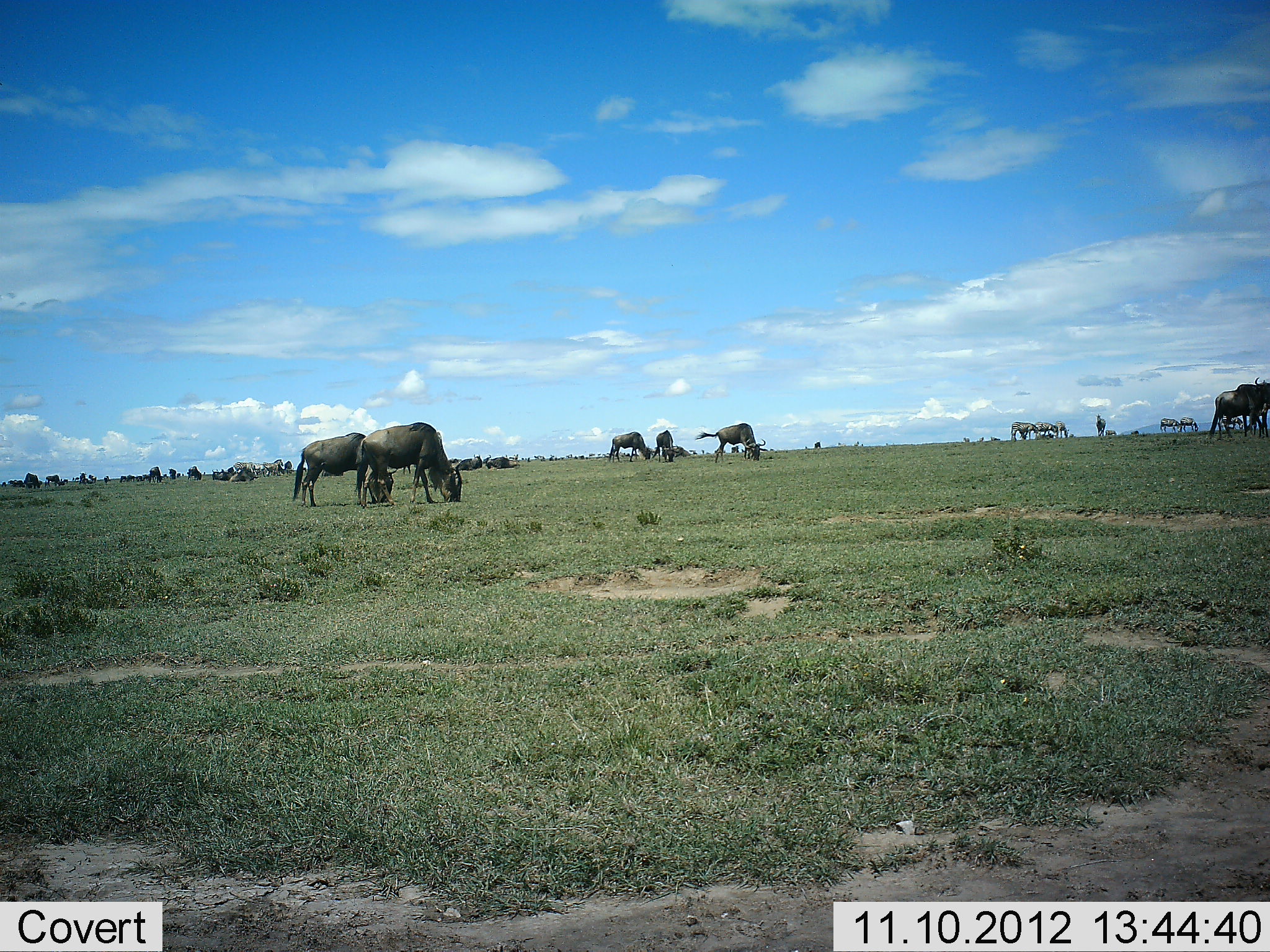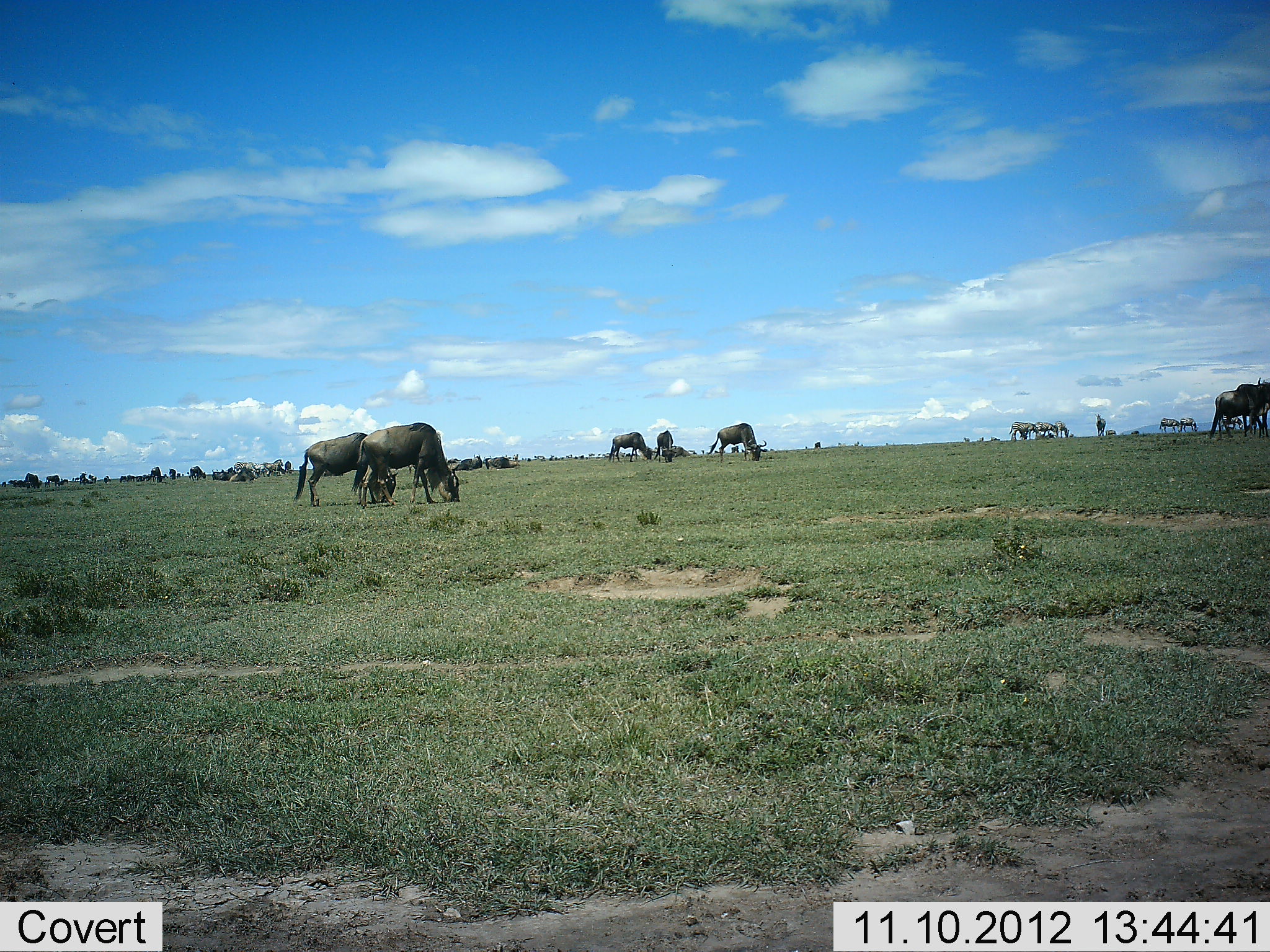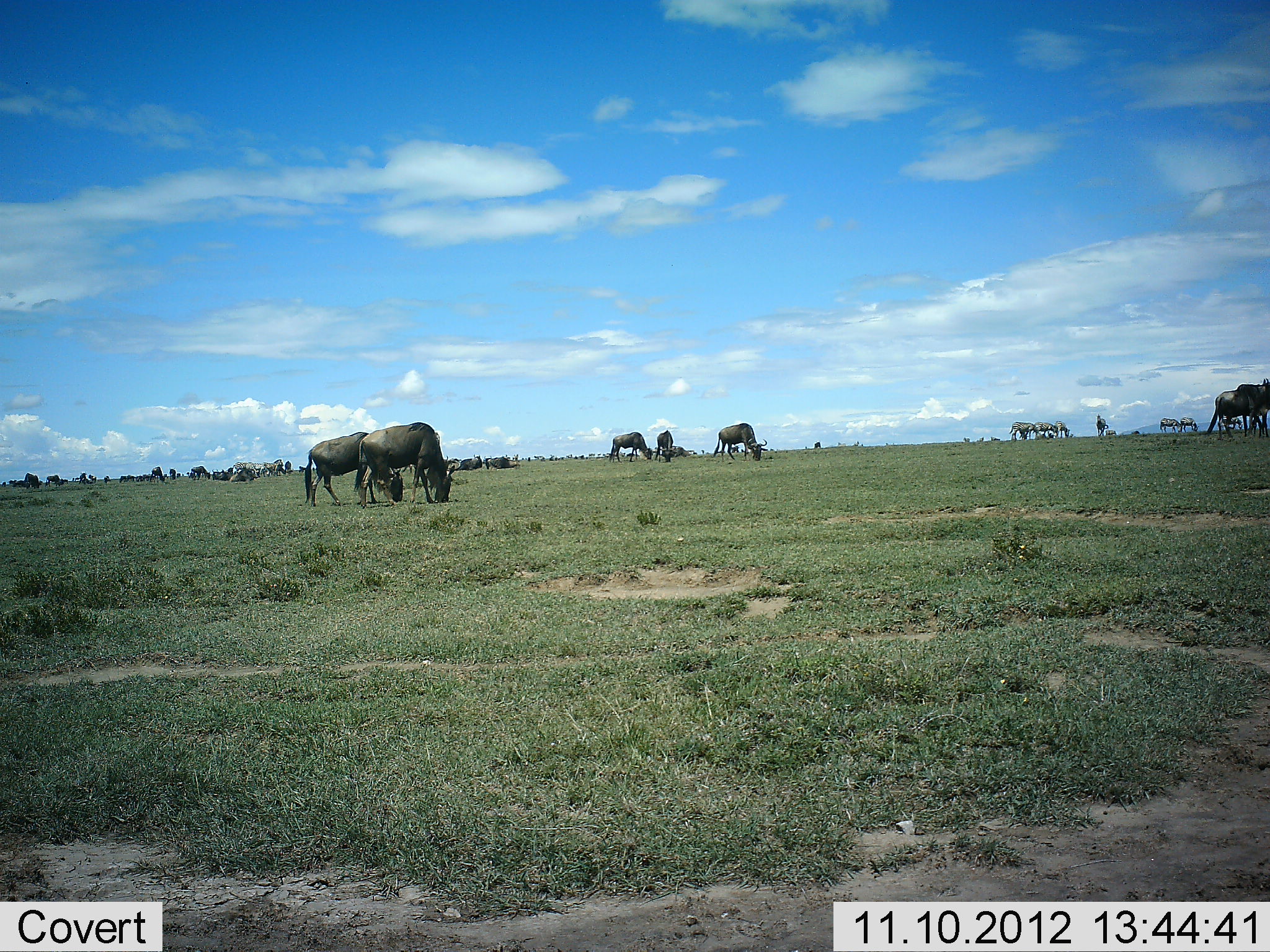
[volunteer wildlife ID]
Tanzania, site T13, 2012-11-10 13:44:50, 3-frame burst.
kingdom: Animalia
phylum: Chordata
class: Mammalia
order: Artiodactyla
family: Bovidae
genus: Connochaetes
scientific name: Connochaetes taurinus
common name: blue wildebeest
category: wildebeest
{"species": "wildebeest (blue wildebeest) (Connochaetes taurinus)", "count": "11-50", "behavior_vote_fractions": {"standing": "42%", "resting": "0%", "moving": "8%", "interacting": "8%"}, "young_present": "0%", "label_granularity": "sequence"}